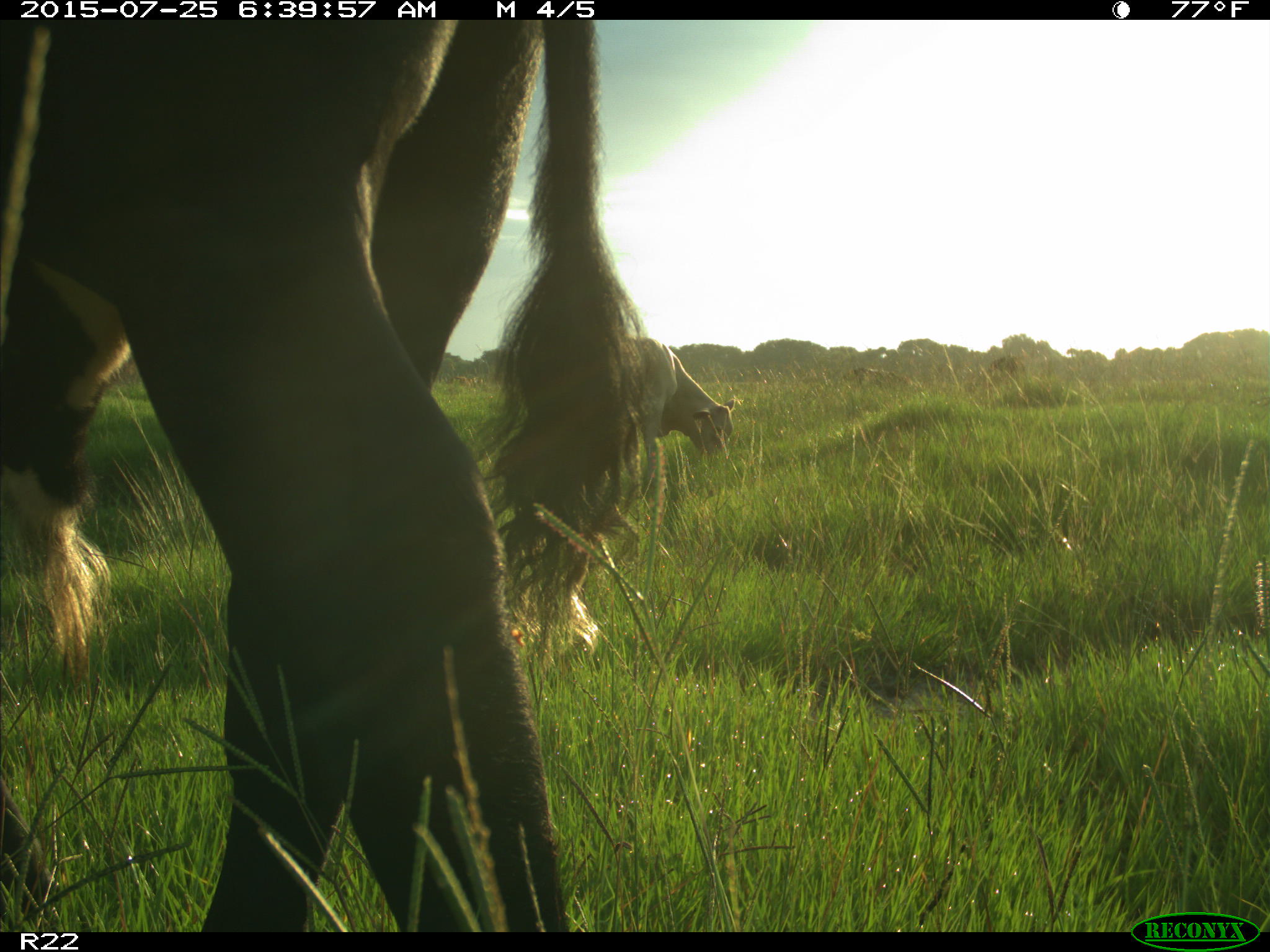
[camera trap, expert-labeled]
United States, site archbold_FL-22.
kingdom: Animalia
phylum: Chordata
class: Mammalia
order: Artiodactyla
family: Bovidae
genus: Bos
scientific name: Bos taurus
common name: domestic cow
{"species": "Bos taurus (domestic cow)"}